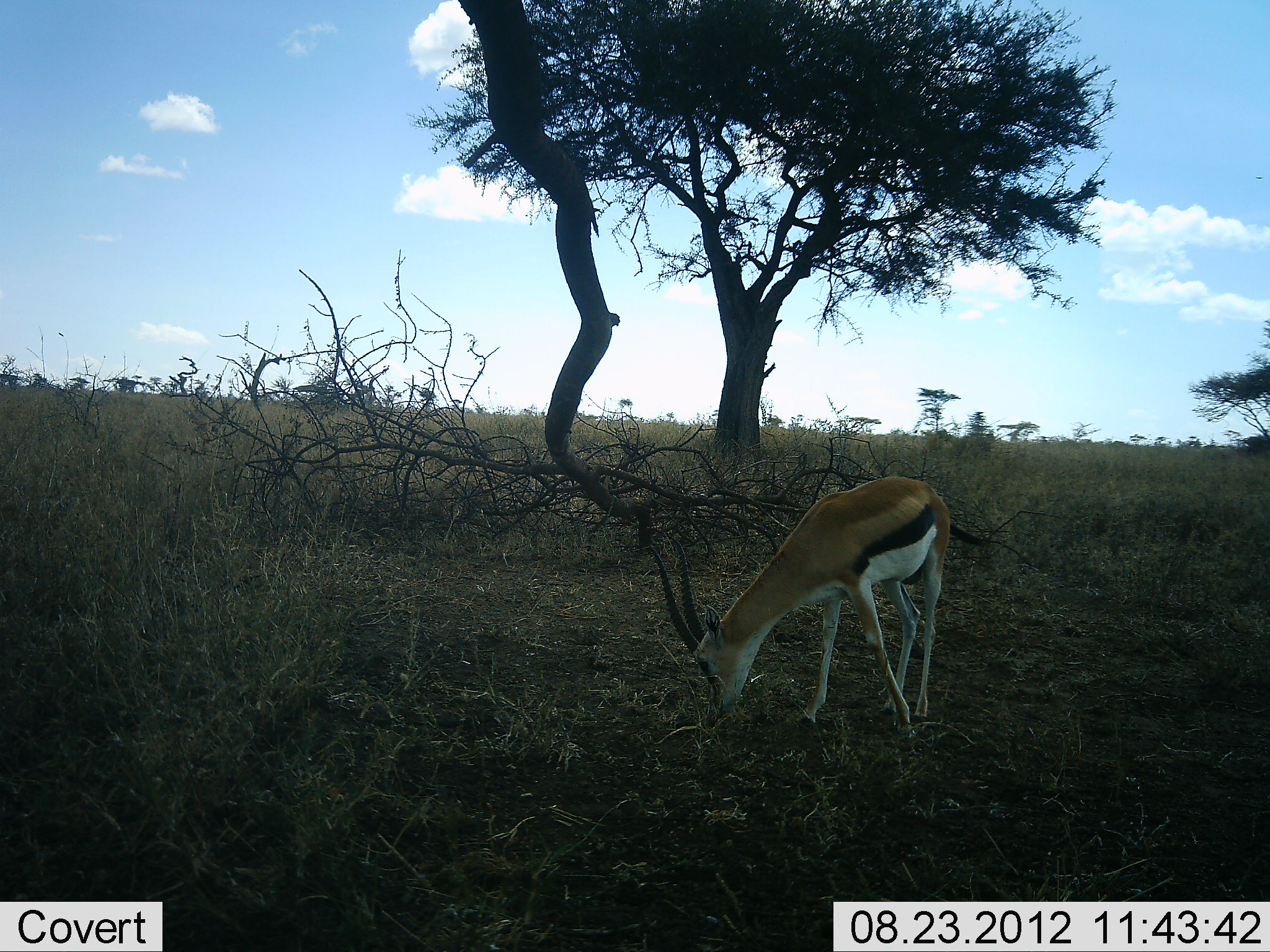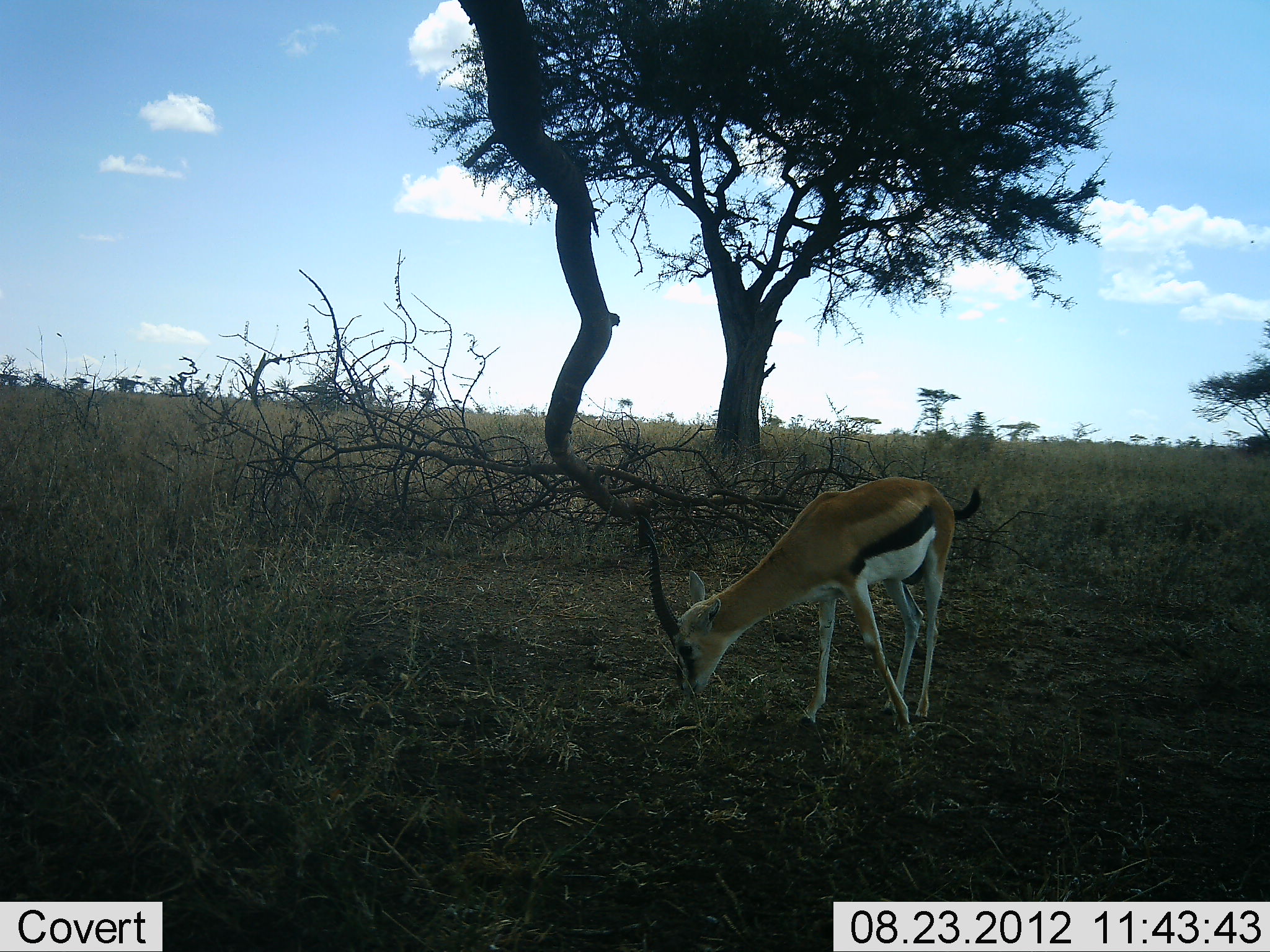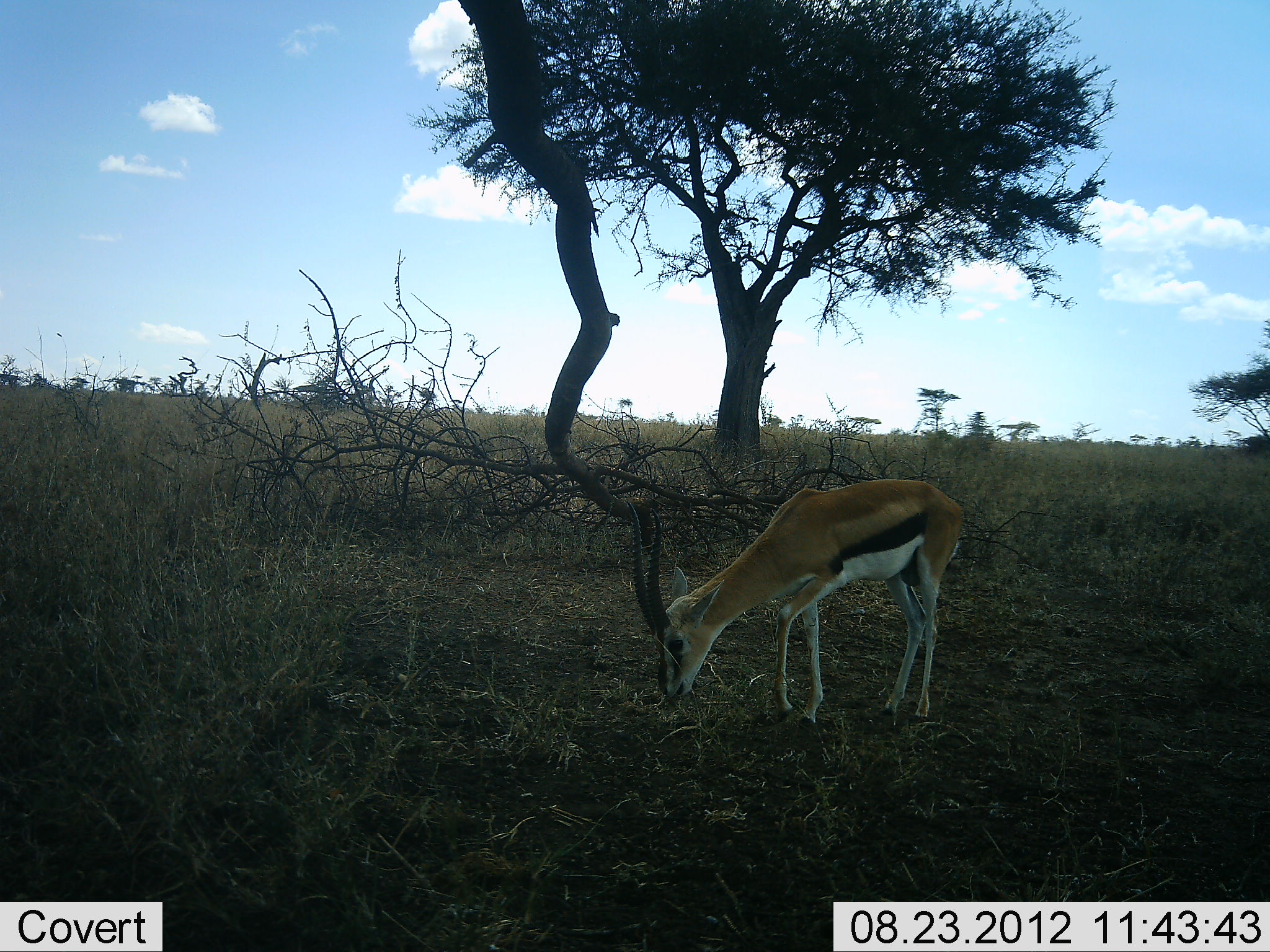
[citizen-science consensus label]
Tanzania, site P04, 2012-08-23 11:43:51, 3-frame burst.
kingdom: Animalia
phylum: Chordata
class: Mammalia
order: Artiodactyla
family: Bovidae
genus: Eudorcas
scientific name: Eudorcas thomsonii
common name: thomson's gazelle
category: gazellethomsons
Gazellethomsons (thomson's gazelle) (Eudorcas thomsonii), count 1. Behavior (volunteer vote fractions): standing 20%, resting 0%, moving 10%, interacting 0%. Young present (vote fraction): 0%. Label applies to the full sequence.